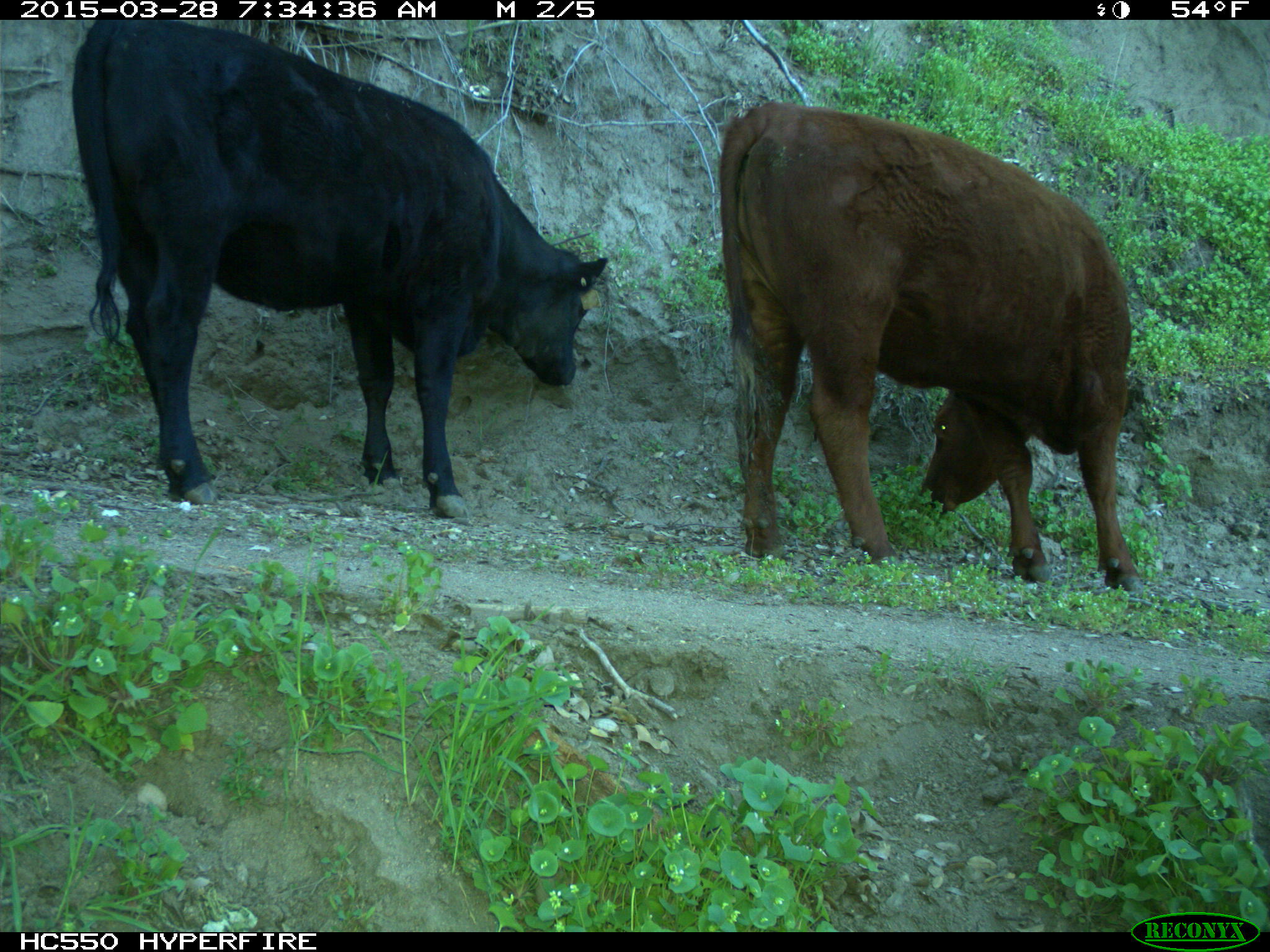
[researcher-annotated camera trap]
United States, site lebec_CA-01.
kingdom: Animalia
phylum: Chordata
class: Mammalia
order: Artiodactyla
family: Bovidae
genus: Bos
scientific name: Bos taurus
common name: domestic cow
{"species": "Bos taurus (domestic cow)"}